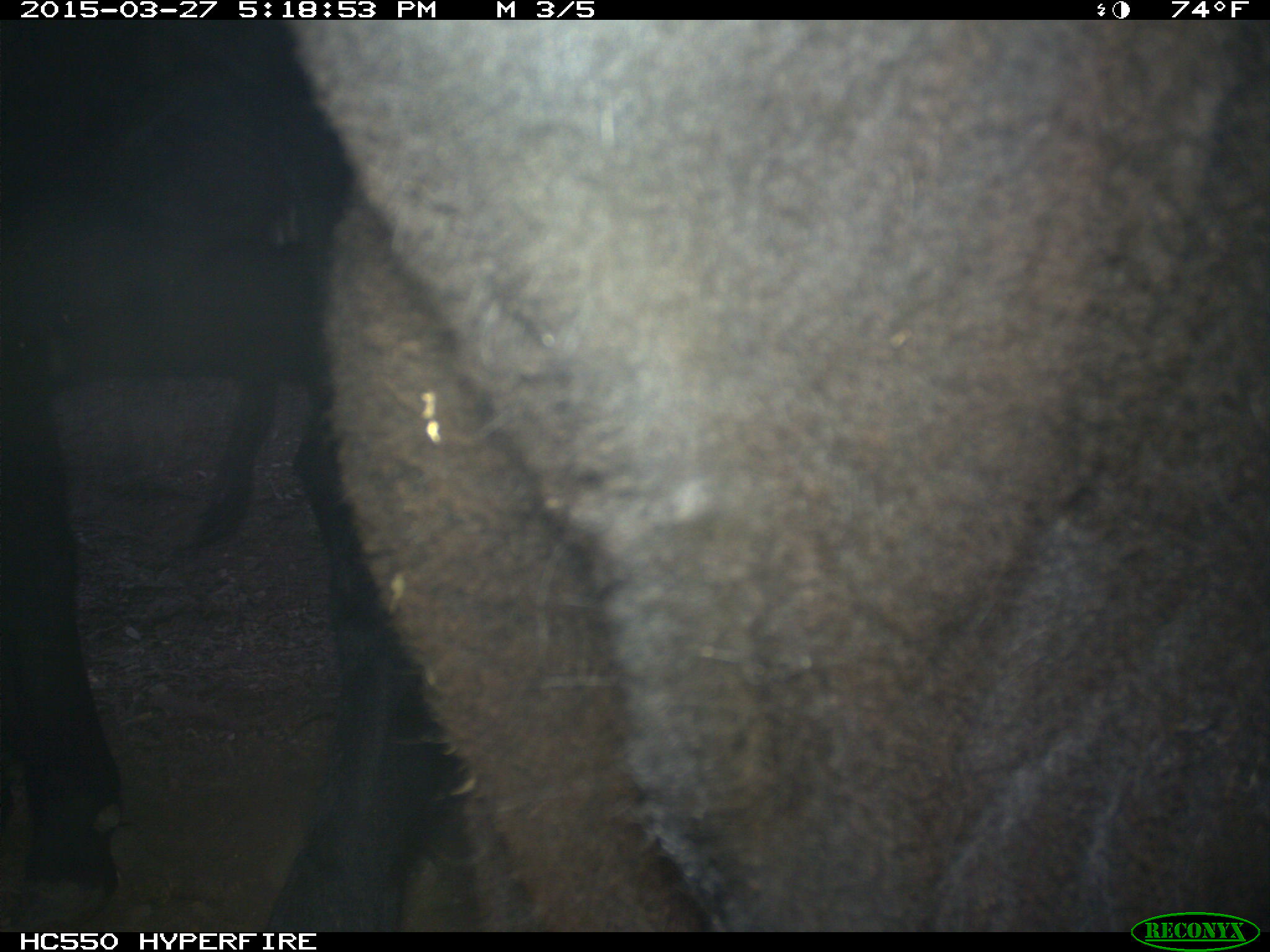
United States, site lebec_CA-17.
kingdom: Animalia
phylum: Chordata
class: Mammalia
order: Artiodactyla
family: Bovidae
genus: Bos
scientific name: Bos taurus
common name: domestic cow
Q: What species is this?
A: Bos taurus (domestic cow).